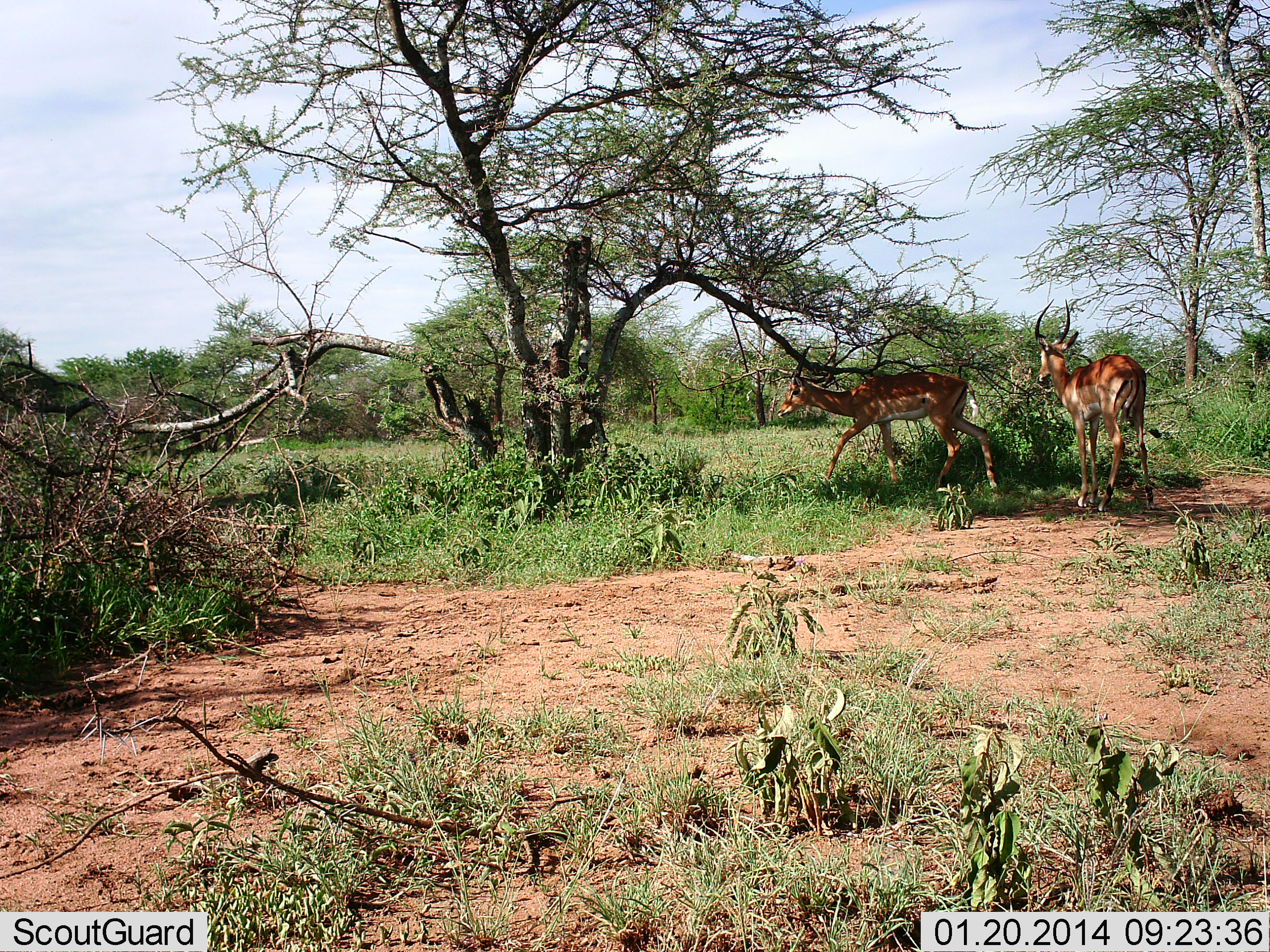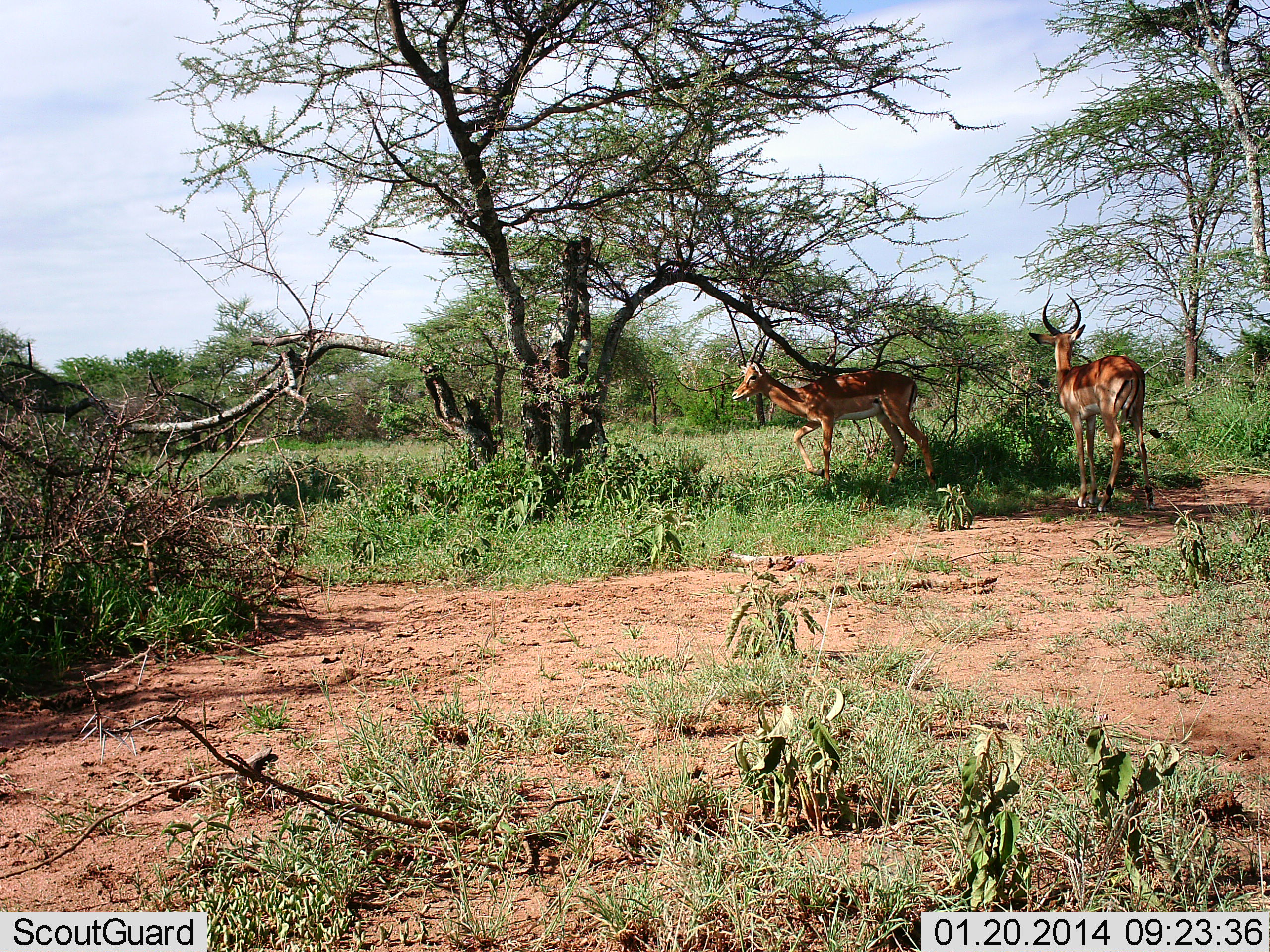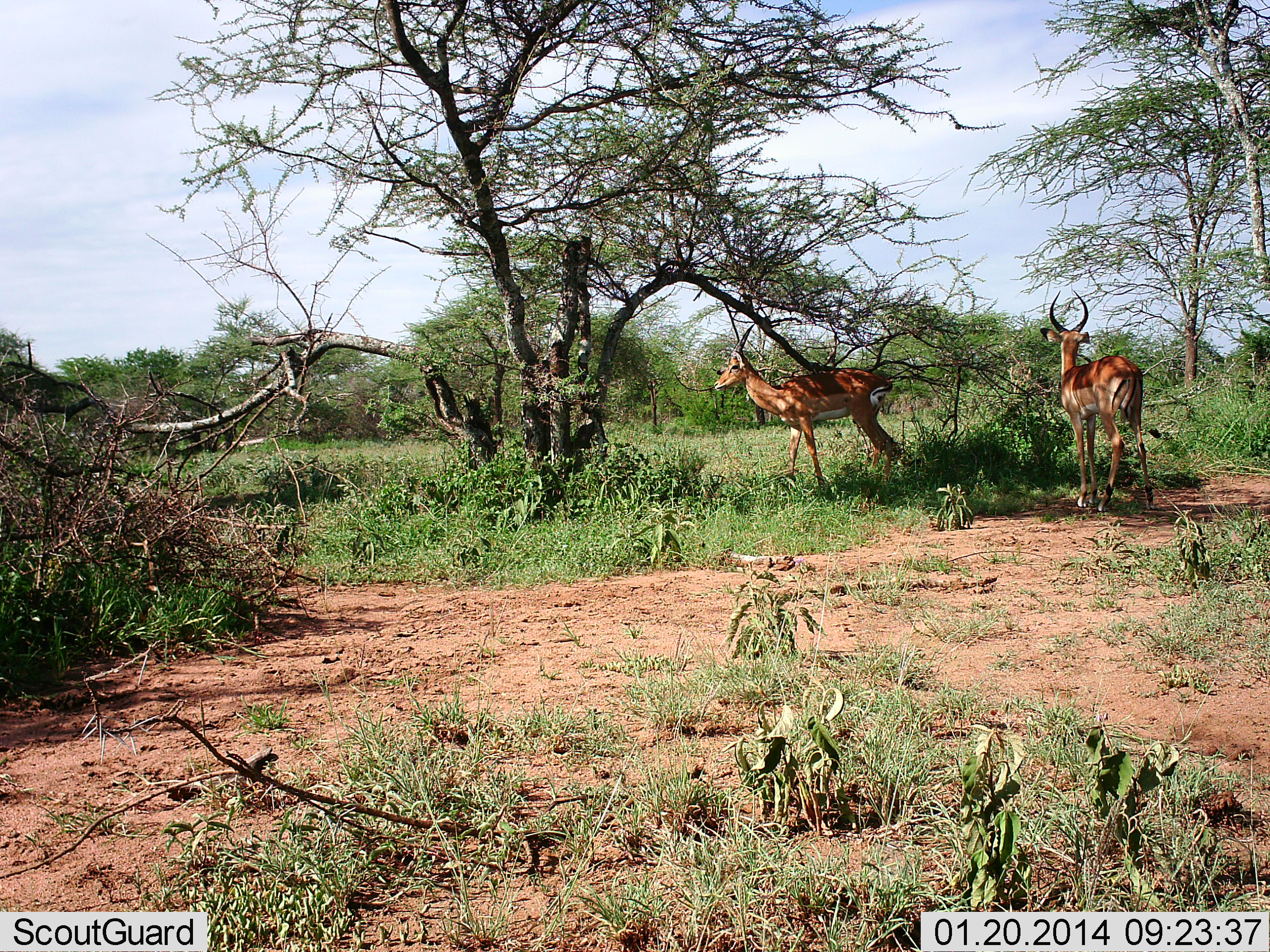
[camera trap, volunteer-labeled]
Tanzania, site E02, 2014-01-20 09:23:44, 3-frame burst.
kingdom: Animalia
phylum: Chordata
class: Mammalia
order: Artiodactyla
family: Bovidae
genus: Aepyceros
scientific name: Aepyceros melampus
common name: impala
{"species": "impala (Aepyceros melampus)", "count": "2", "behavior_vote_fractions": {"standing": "100%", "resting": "0%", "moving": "80%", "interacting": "0%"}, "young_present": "0%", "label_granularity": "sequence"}